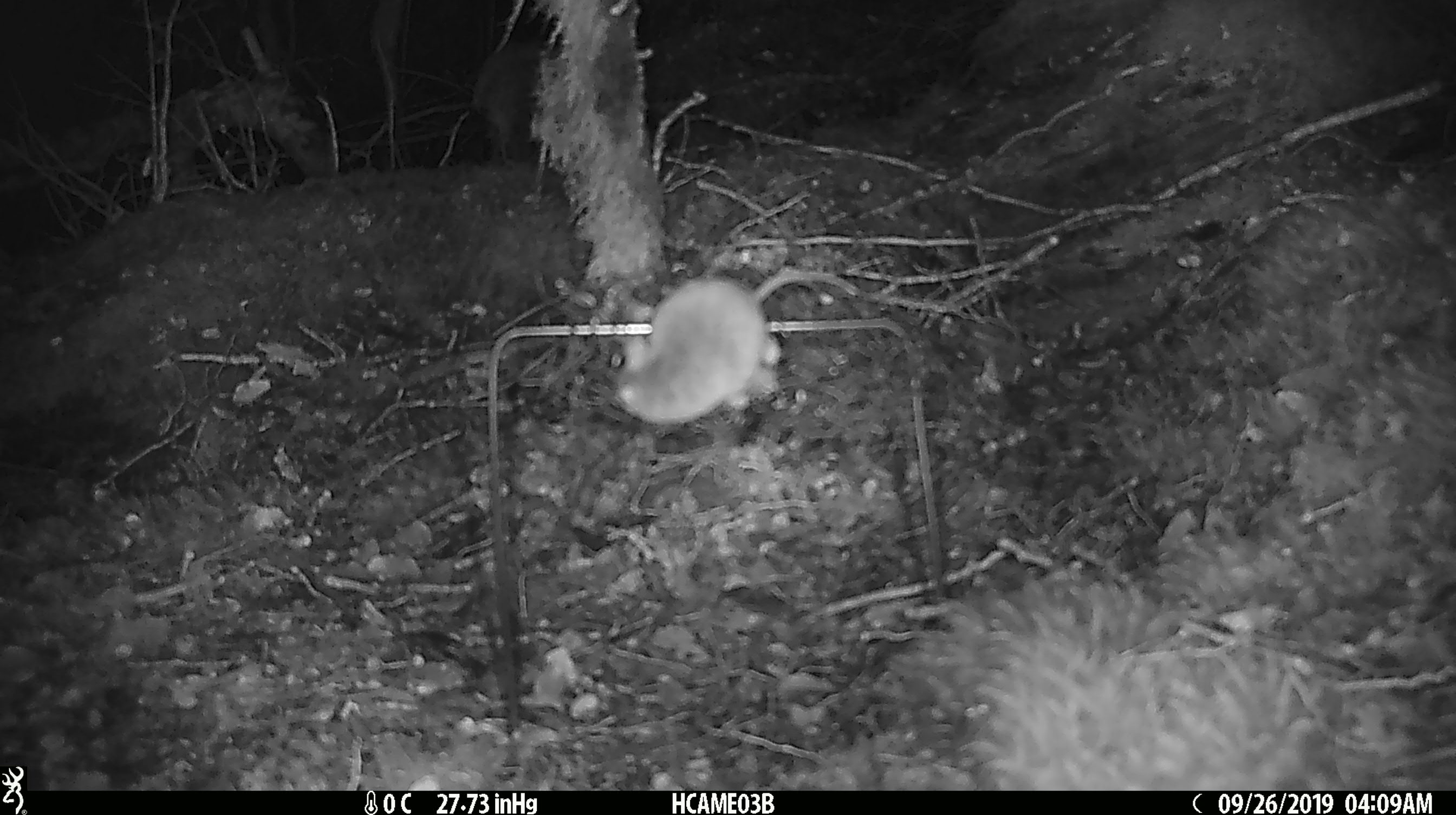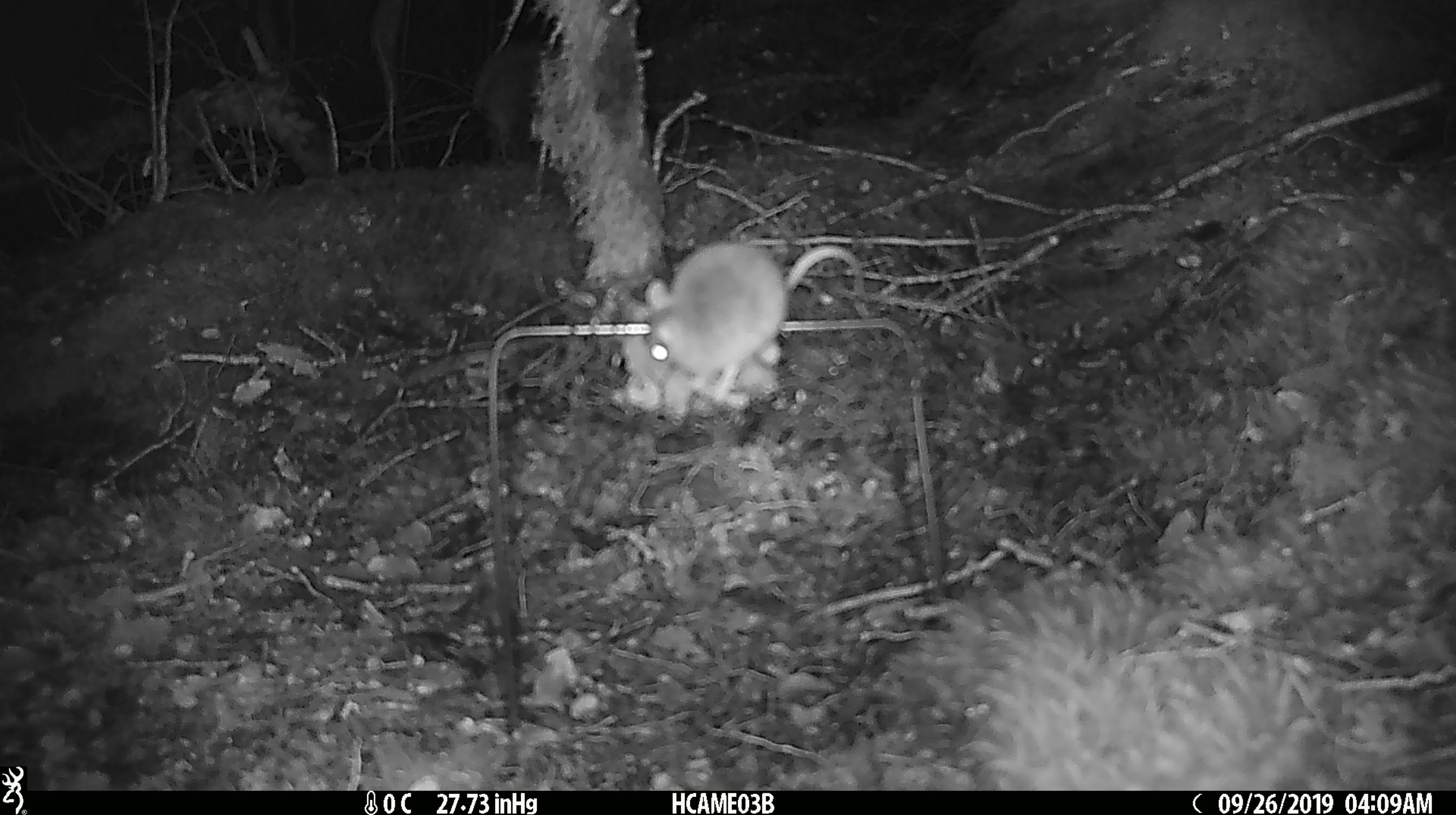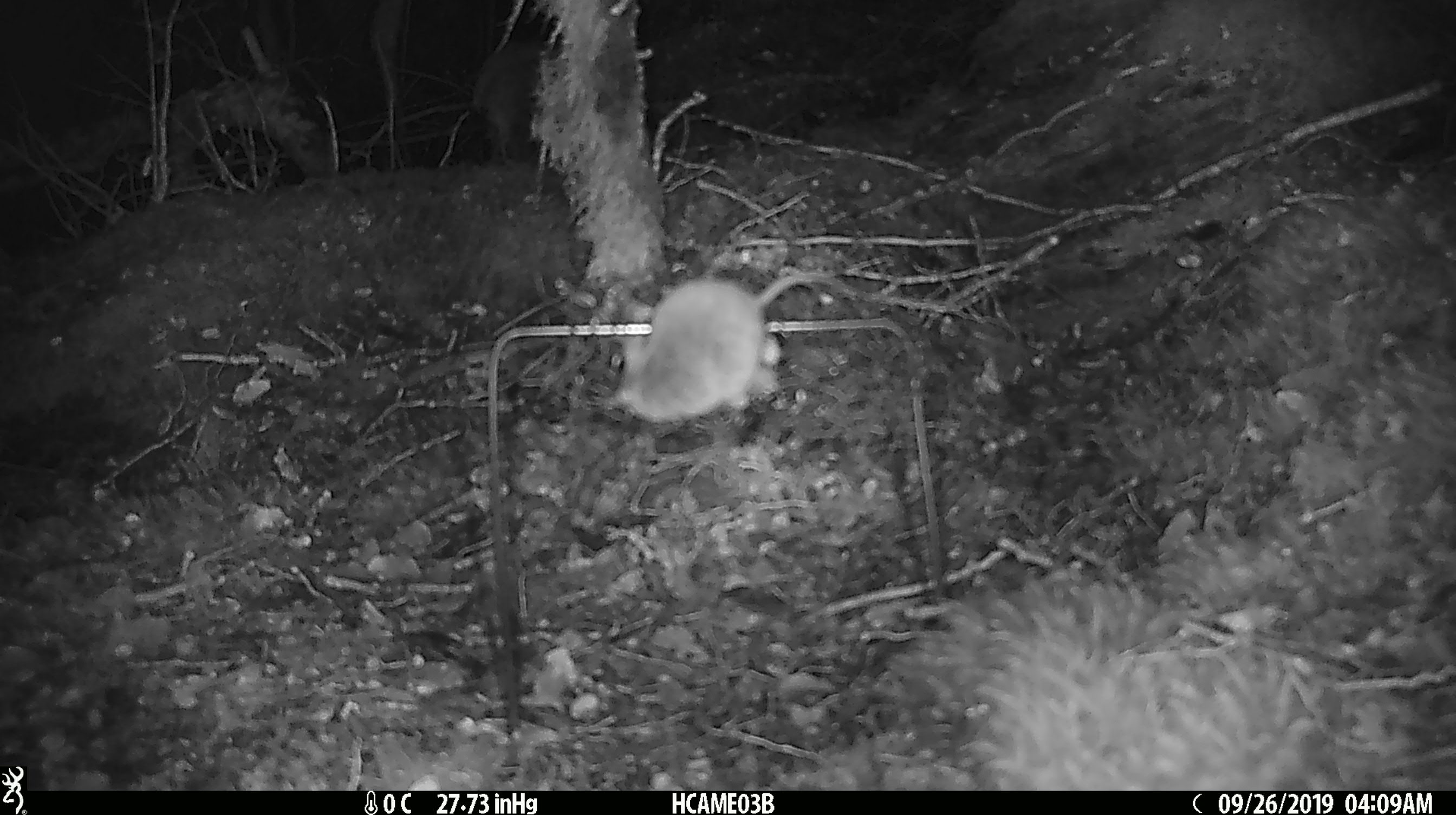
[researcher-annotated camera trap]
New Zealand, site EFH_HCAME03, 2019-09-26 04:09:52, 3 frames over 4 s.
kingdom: Animalia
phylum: Chordata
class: Mammalia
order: Rodentia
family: Muridae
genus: Mus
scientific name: Mus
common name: mouse